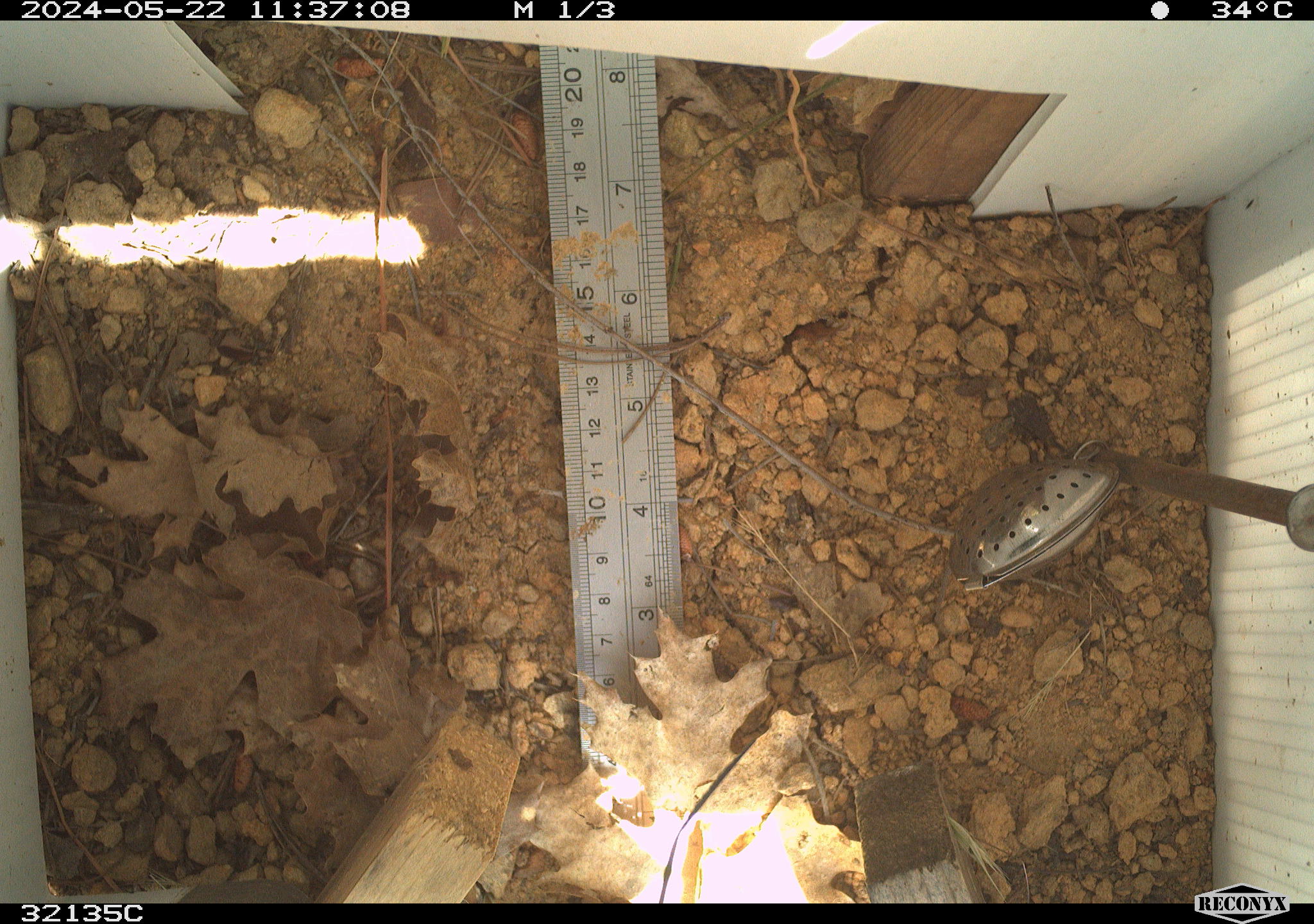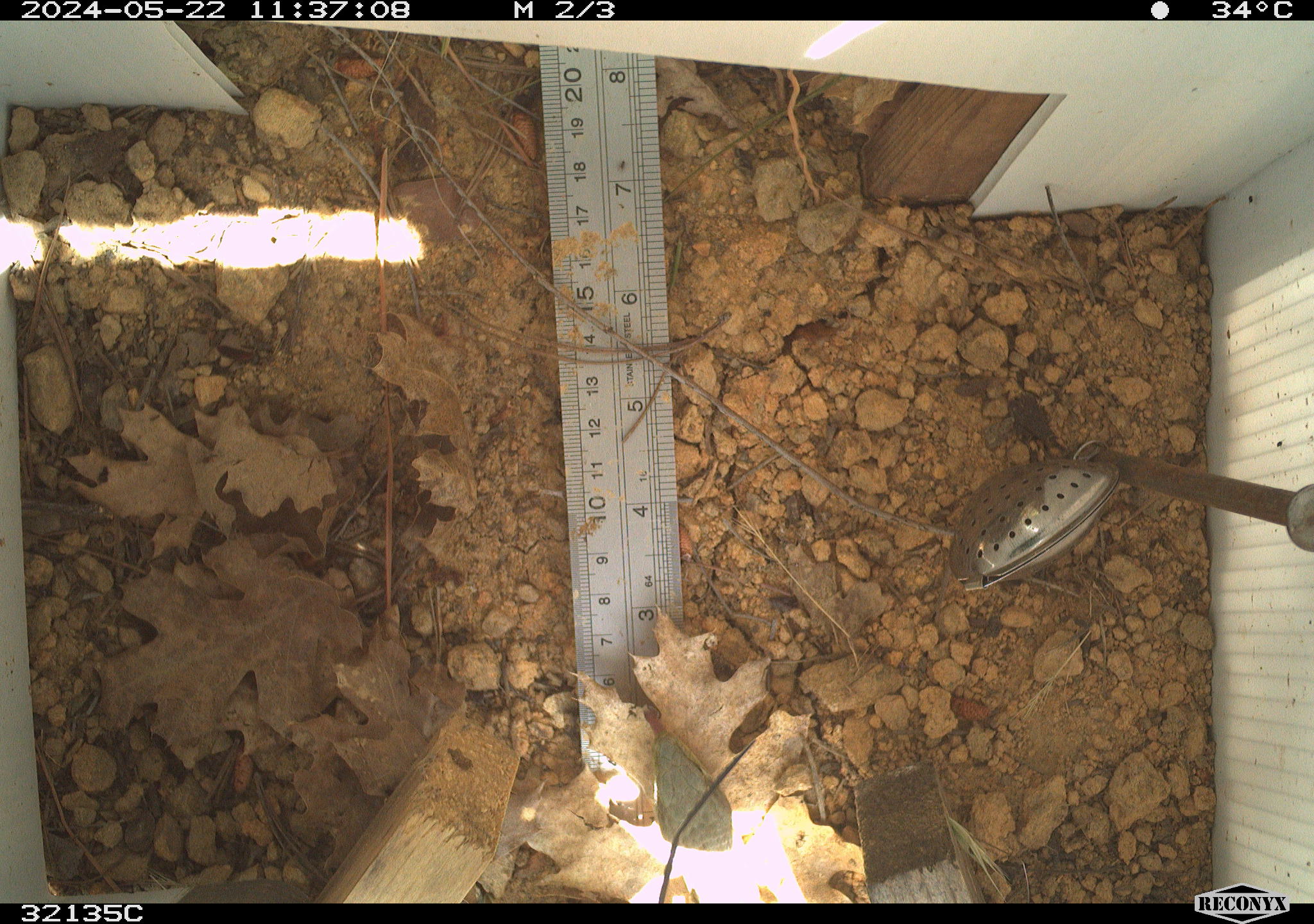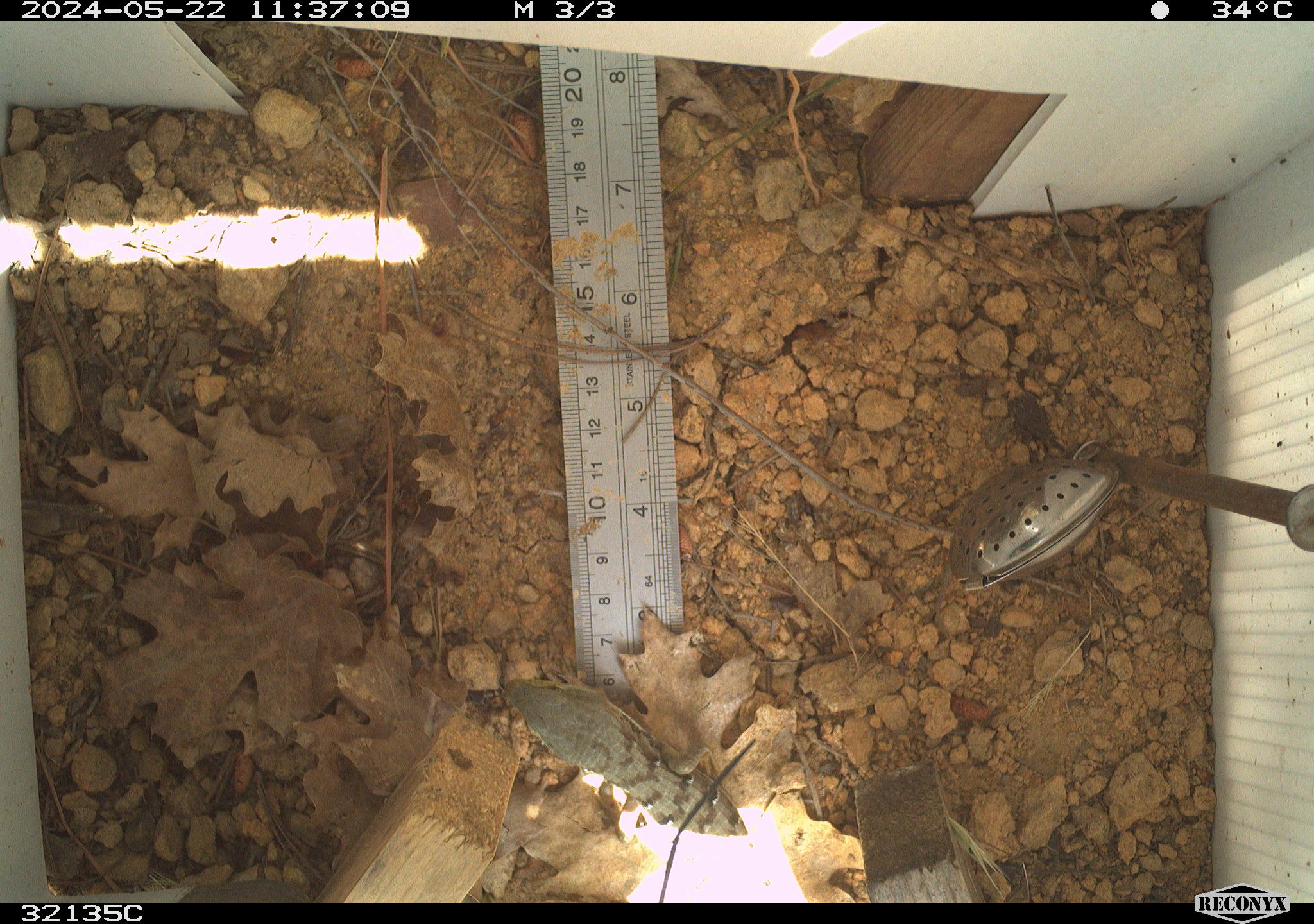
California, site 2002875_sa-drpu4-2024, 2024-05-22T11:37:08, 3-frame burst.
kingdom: Animalia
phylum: Chordata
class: Reptilia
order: Squamata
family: Anguidae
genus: Elgaria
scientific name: Elgaria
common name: alligator lizards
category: elgaria species